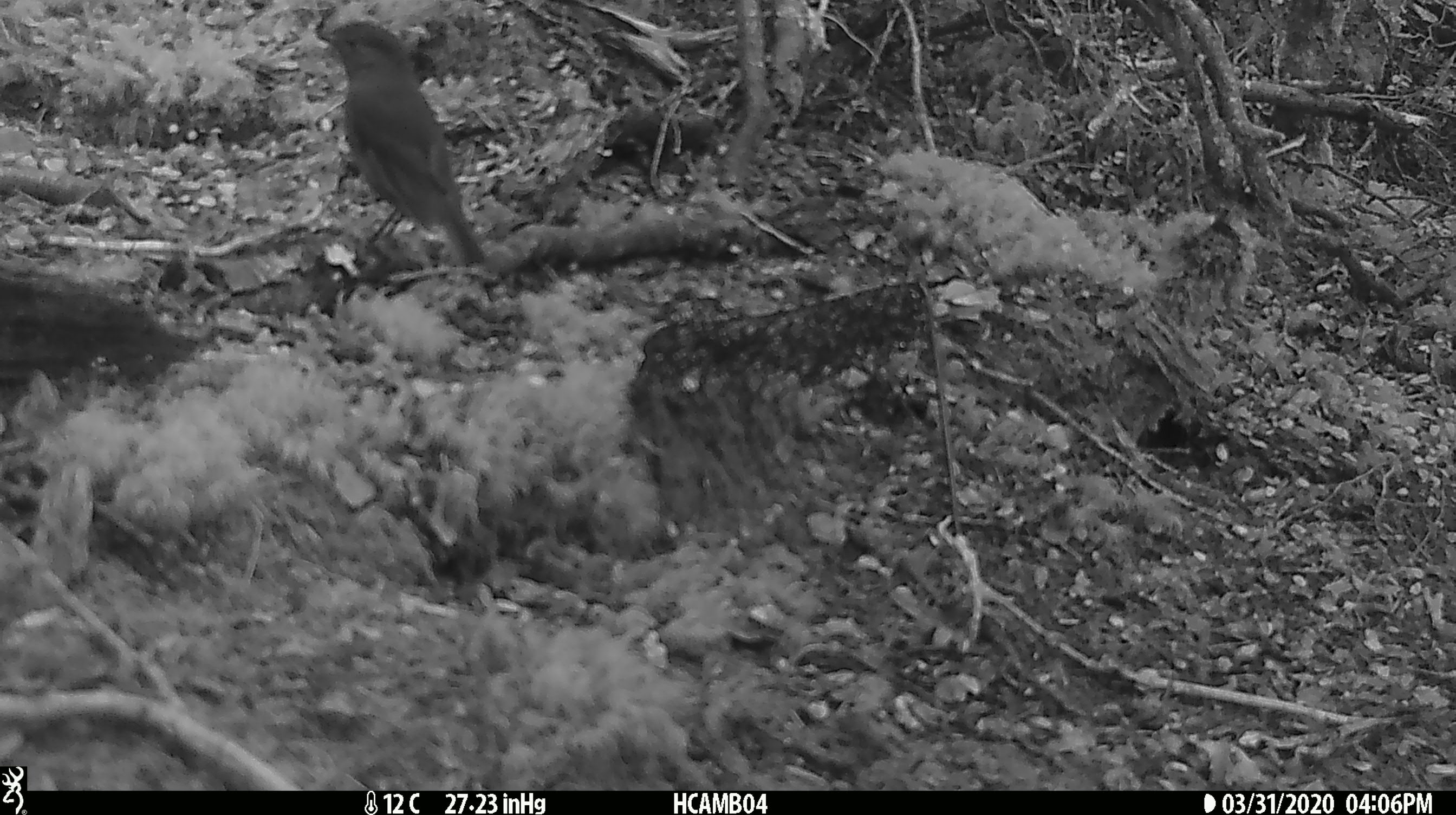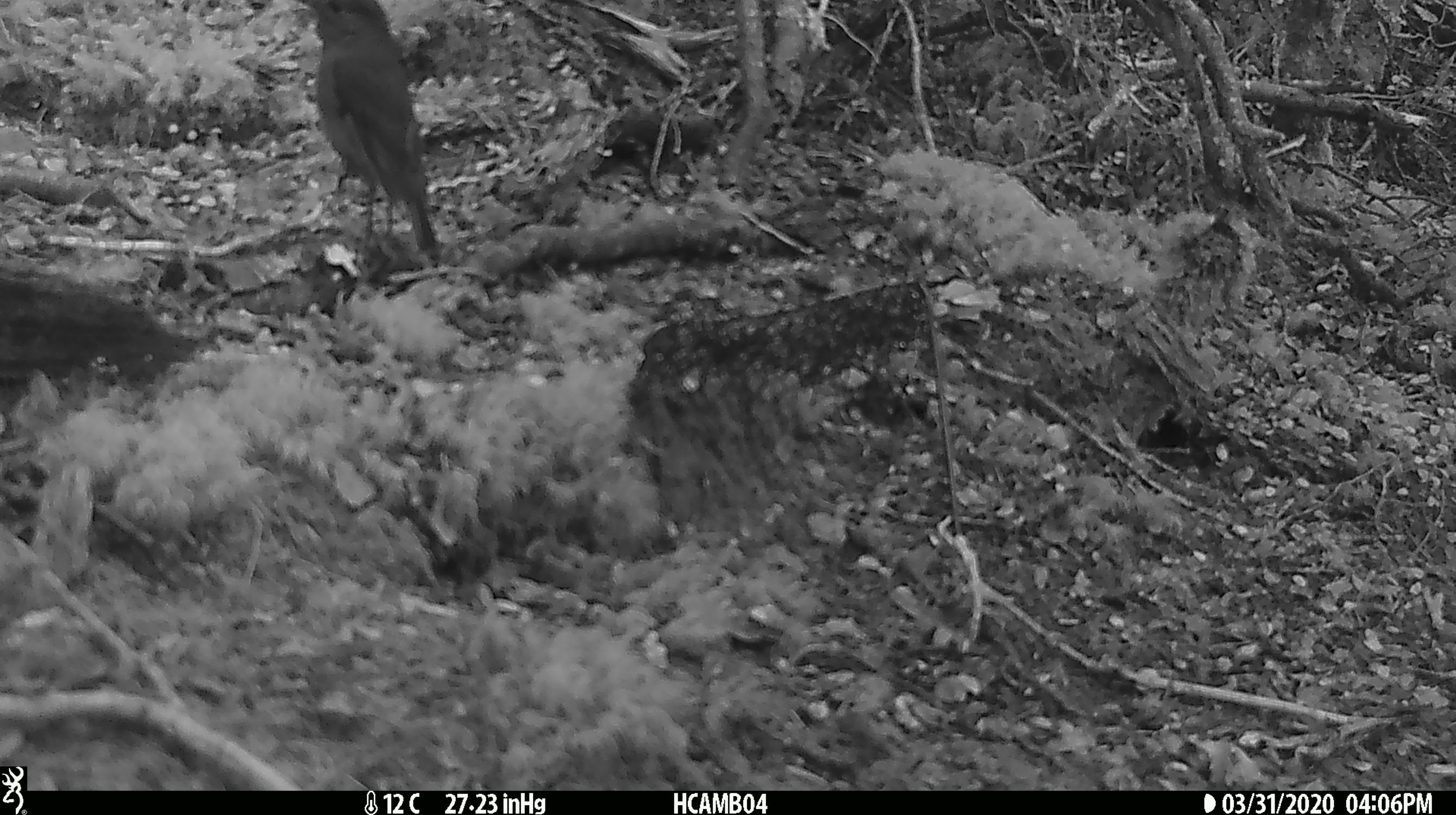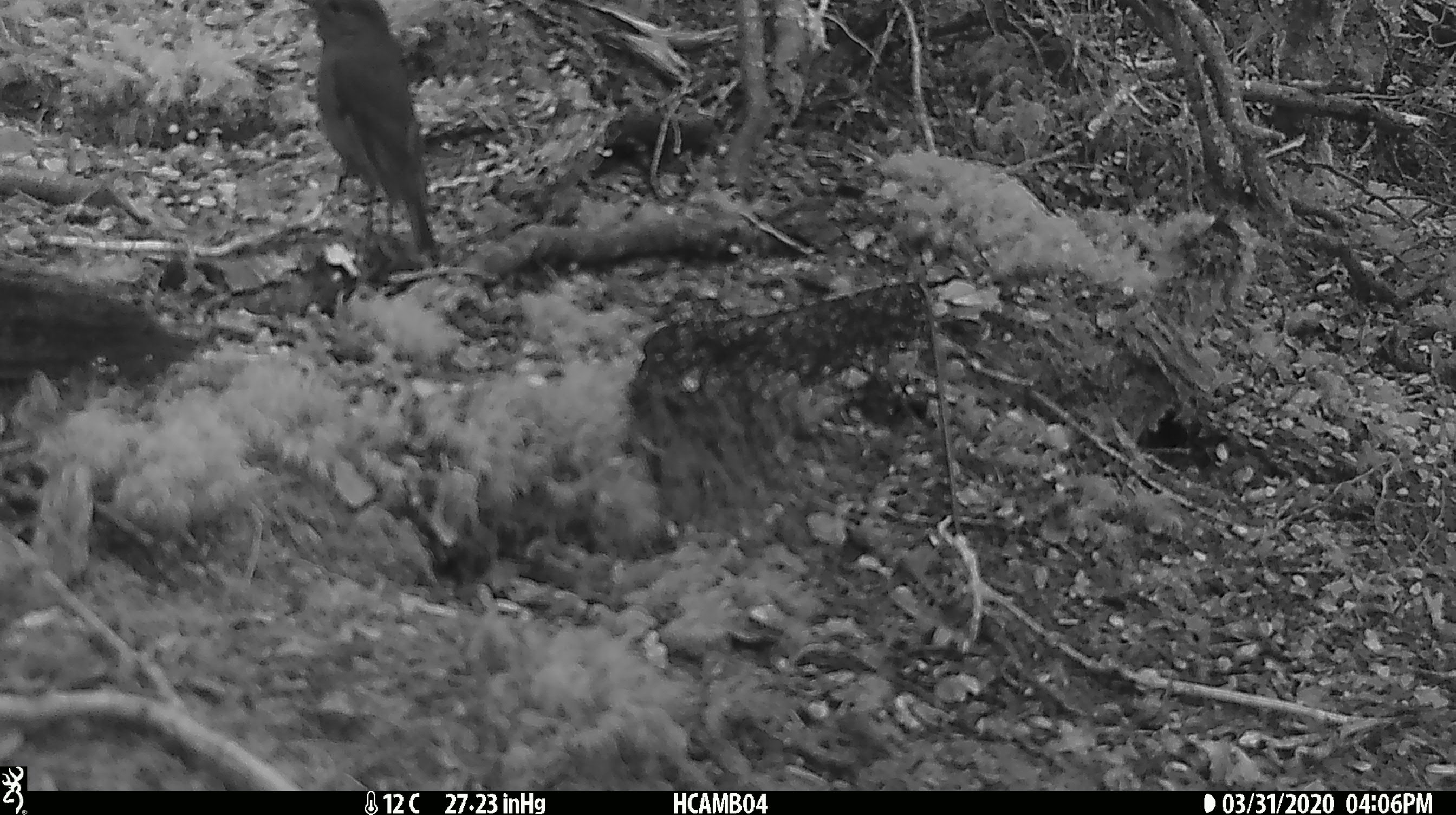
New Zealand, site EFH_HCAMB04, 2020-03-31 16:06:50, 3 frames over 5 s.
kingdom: Animalia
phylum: Chordata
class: Aves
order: Passeriformes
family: Petroicidae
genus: Petroica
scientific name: Petroica australis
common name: new zealand robin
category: robin